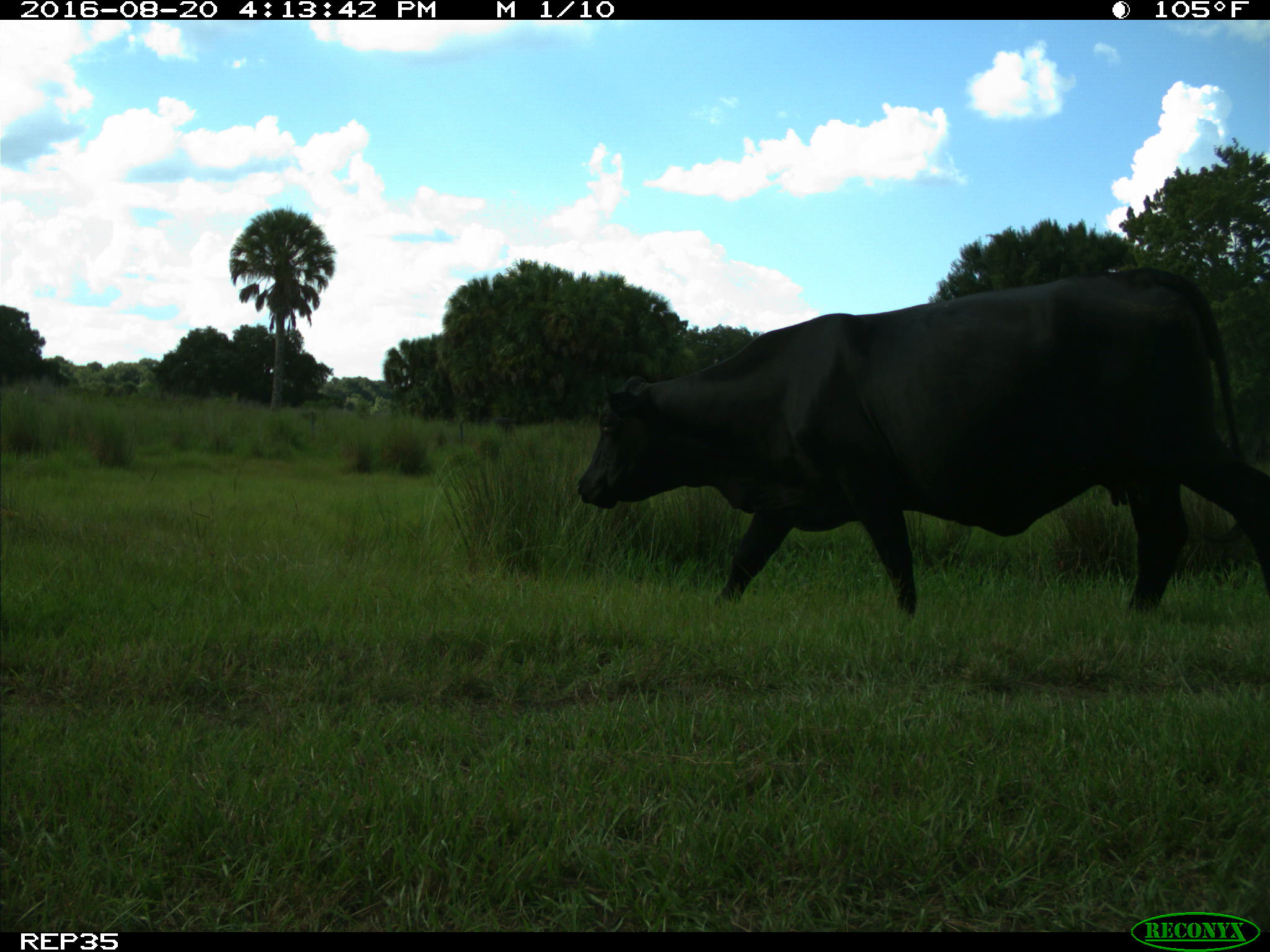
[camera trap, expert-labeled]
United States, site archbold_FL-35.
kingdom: Animalia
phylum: Chordata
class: Mammalia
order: Artiodactyla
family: Bovidae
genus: Bos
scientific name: Bos taurus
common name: domestic cow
Bos taurus (domestic cow).